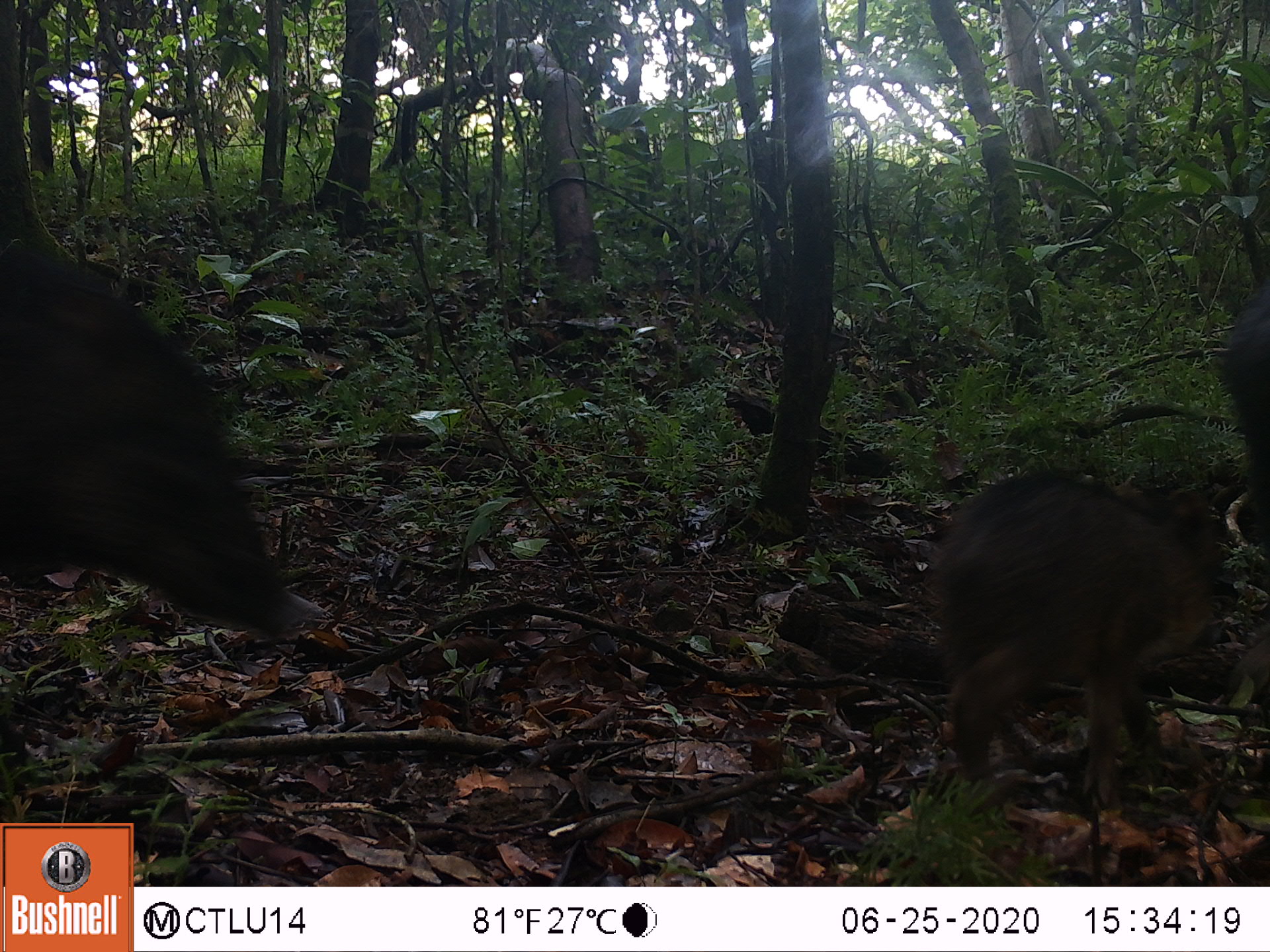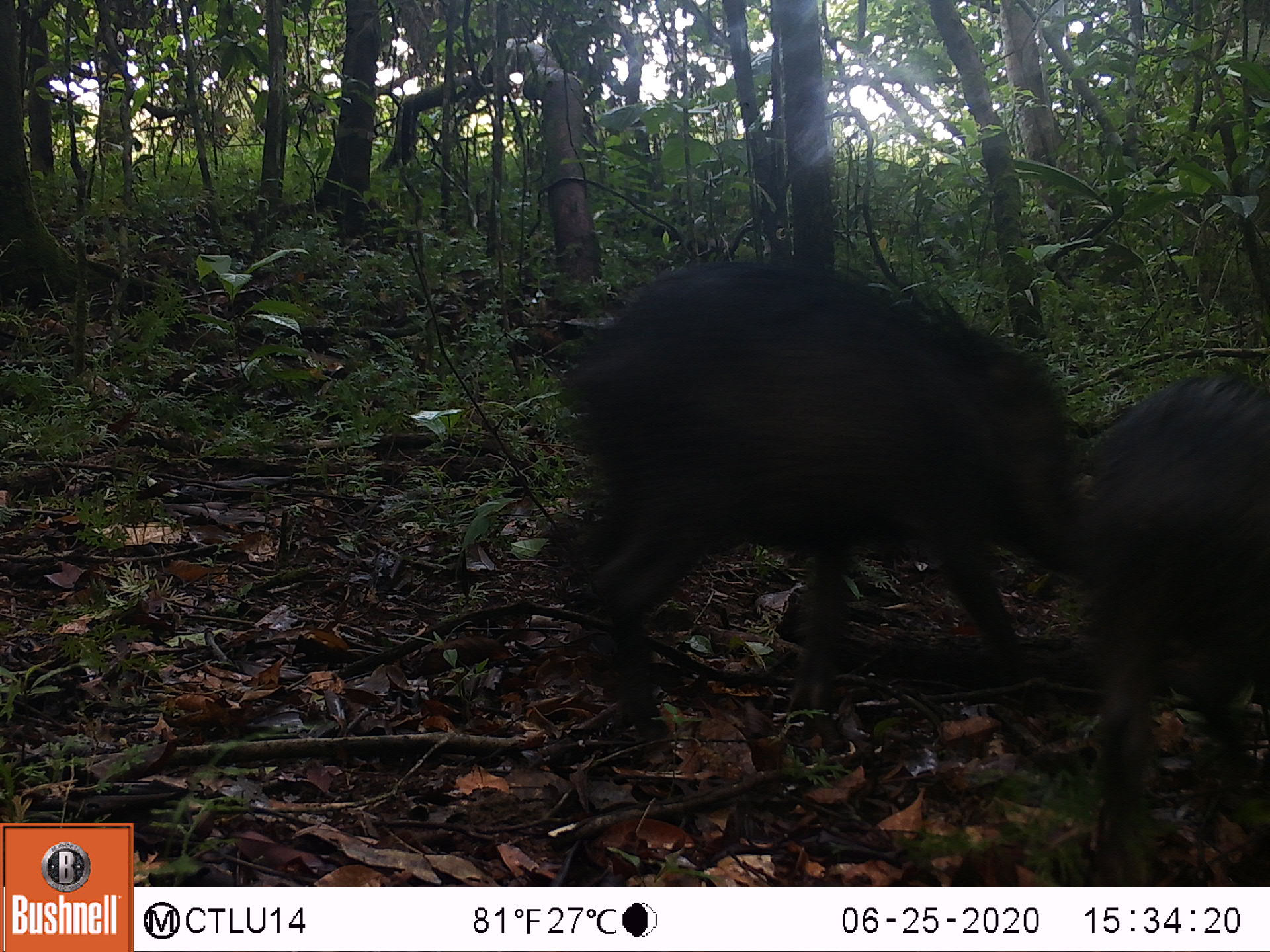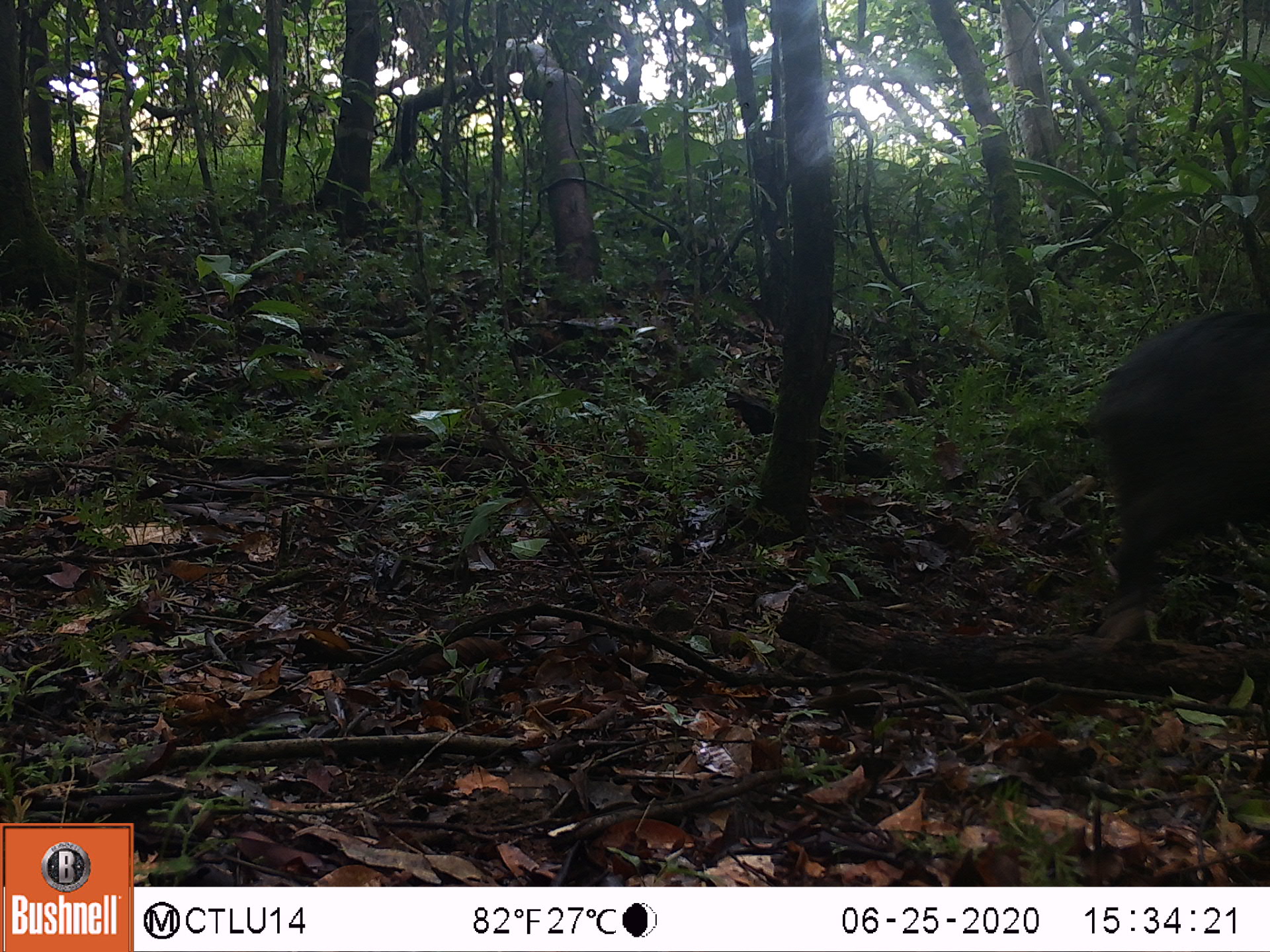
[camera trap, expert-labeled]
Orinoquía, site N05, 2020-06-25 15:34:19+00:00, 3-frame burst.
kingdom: Animalia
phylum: Chordata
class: Mammalia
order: Artiodactyla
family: Tayassuidae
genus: Tayassu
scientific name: Tayassu pecari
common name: white-lipped peccary